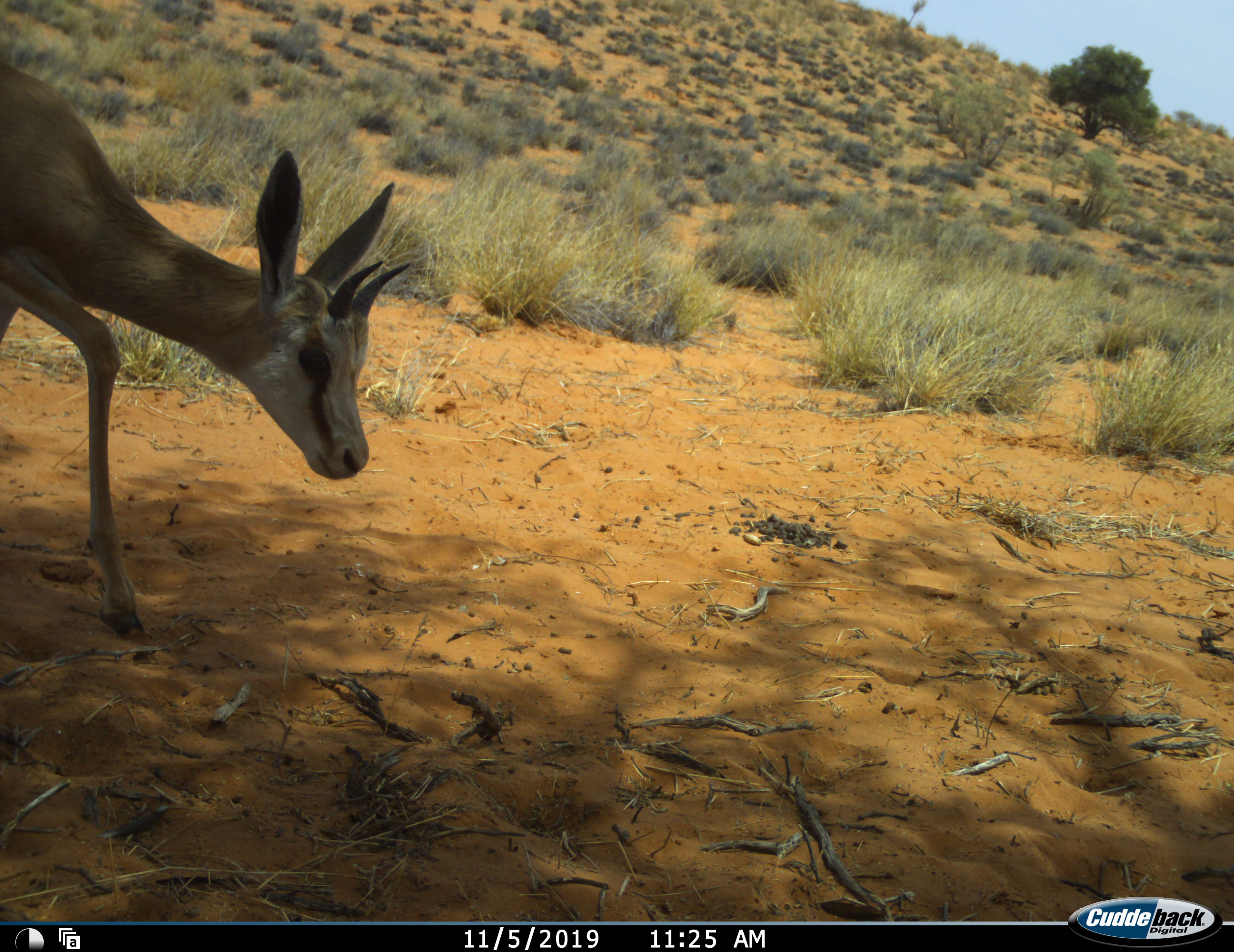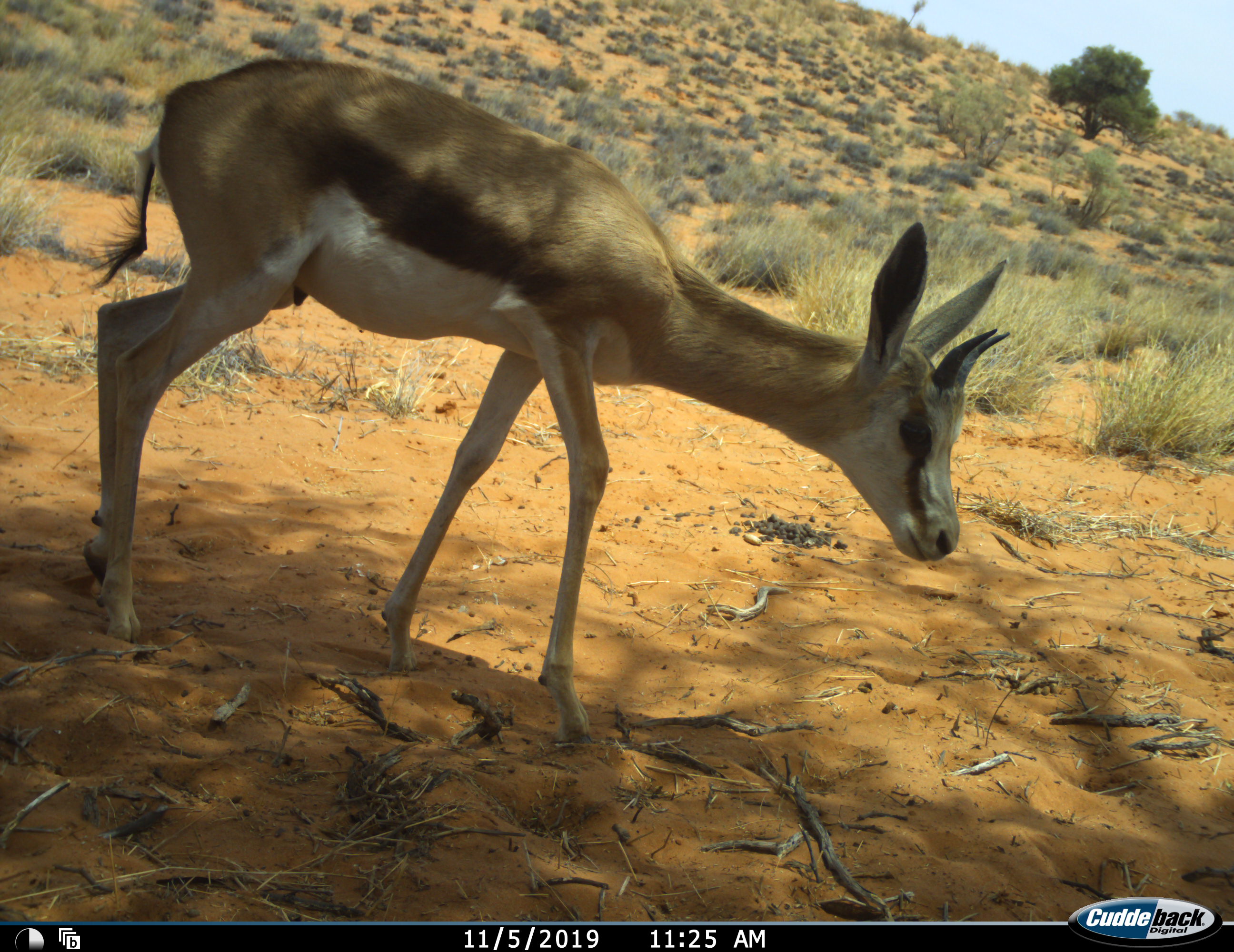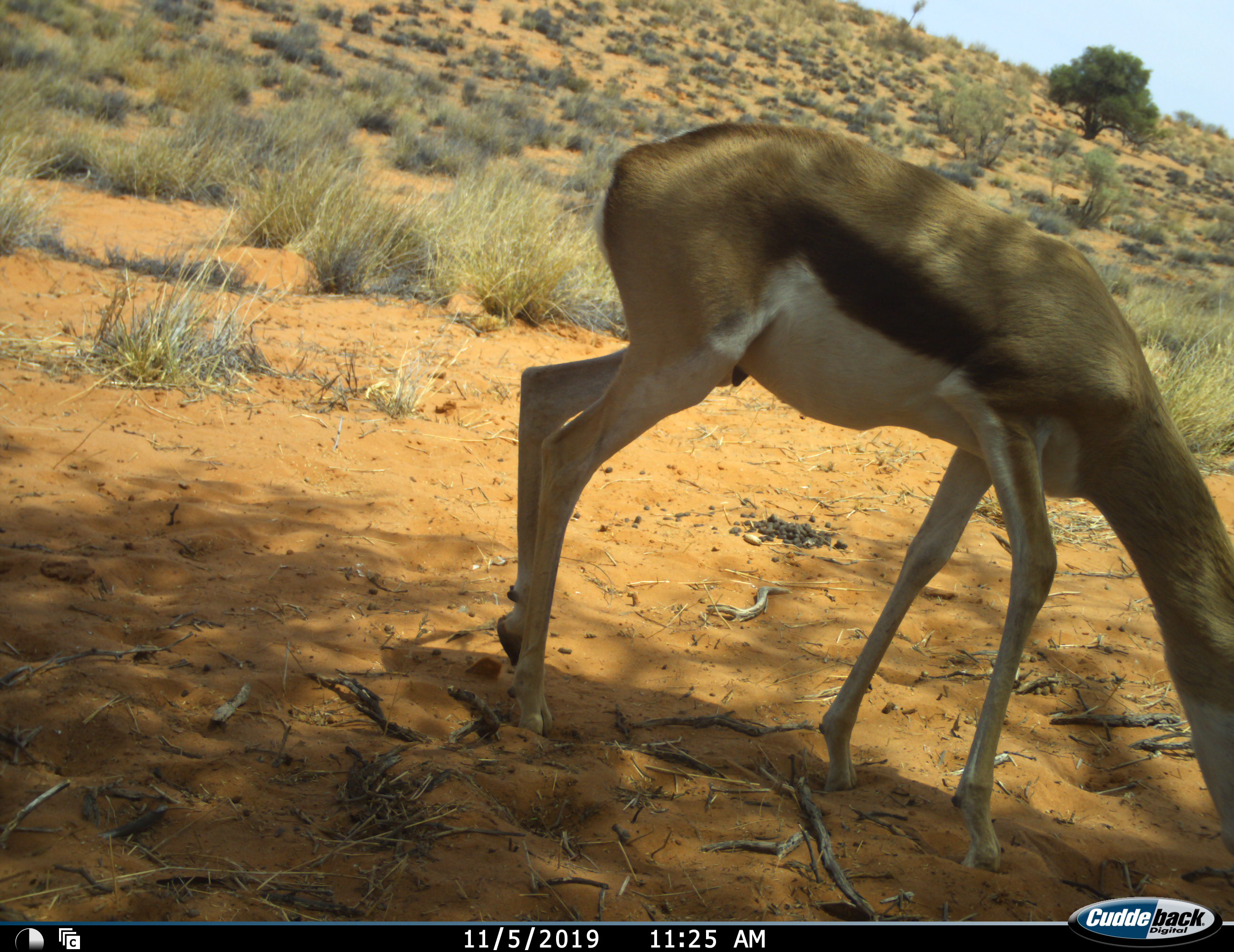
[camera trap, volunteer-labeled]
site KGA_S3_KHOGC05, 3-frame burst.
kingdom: Animalia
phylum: Chordata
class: Mammalia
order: Artiodactyla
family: Bovidae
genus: Antidorcas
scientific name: Antidorcas marsupialis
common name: springbok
Springbok (Antidorcas marsupialis), count 1. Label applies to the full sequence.